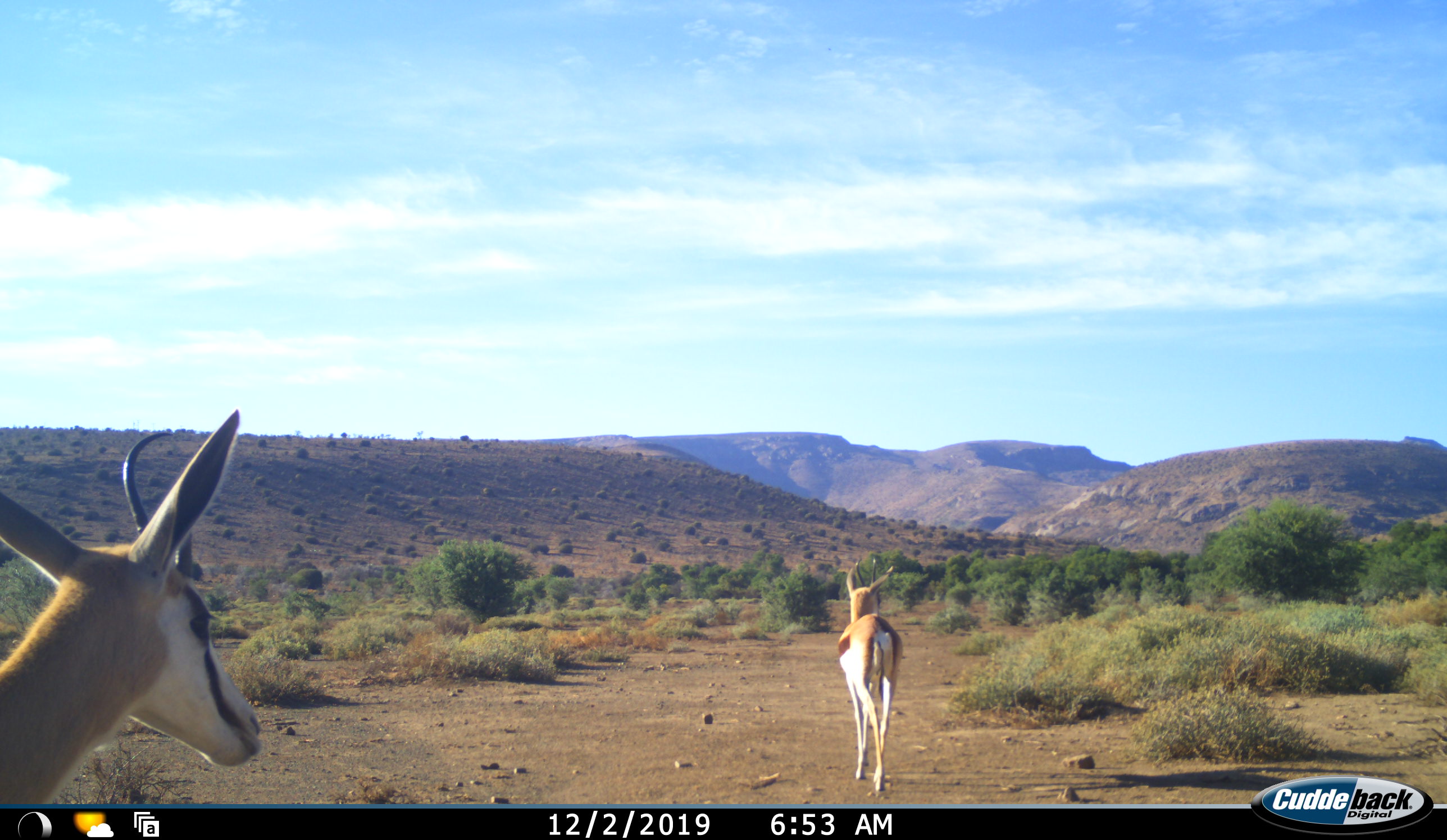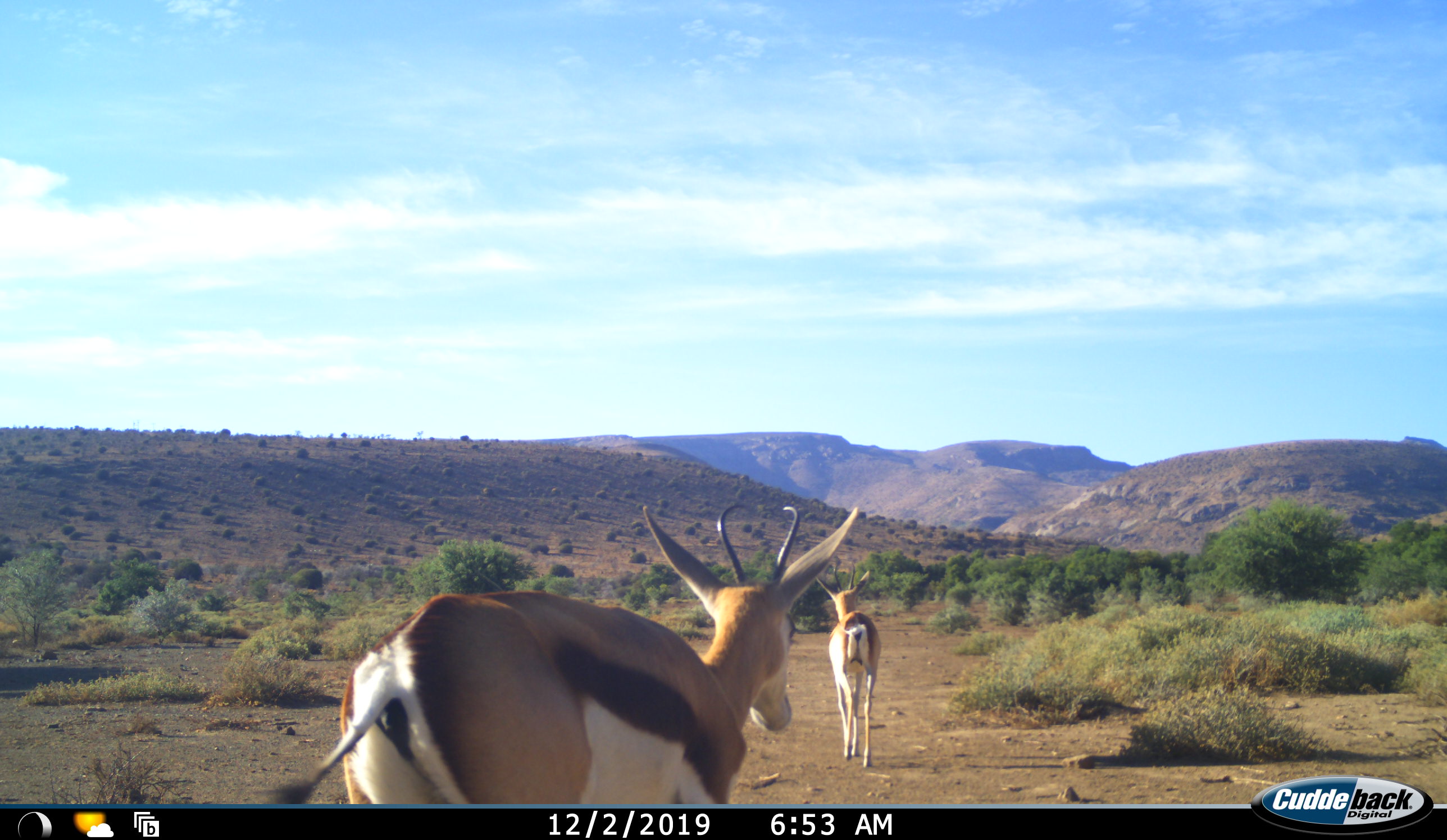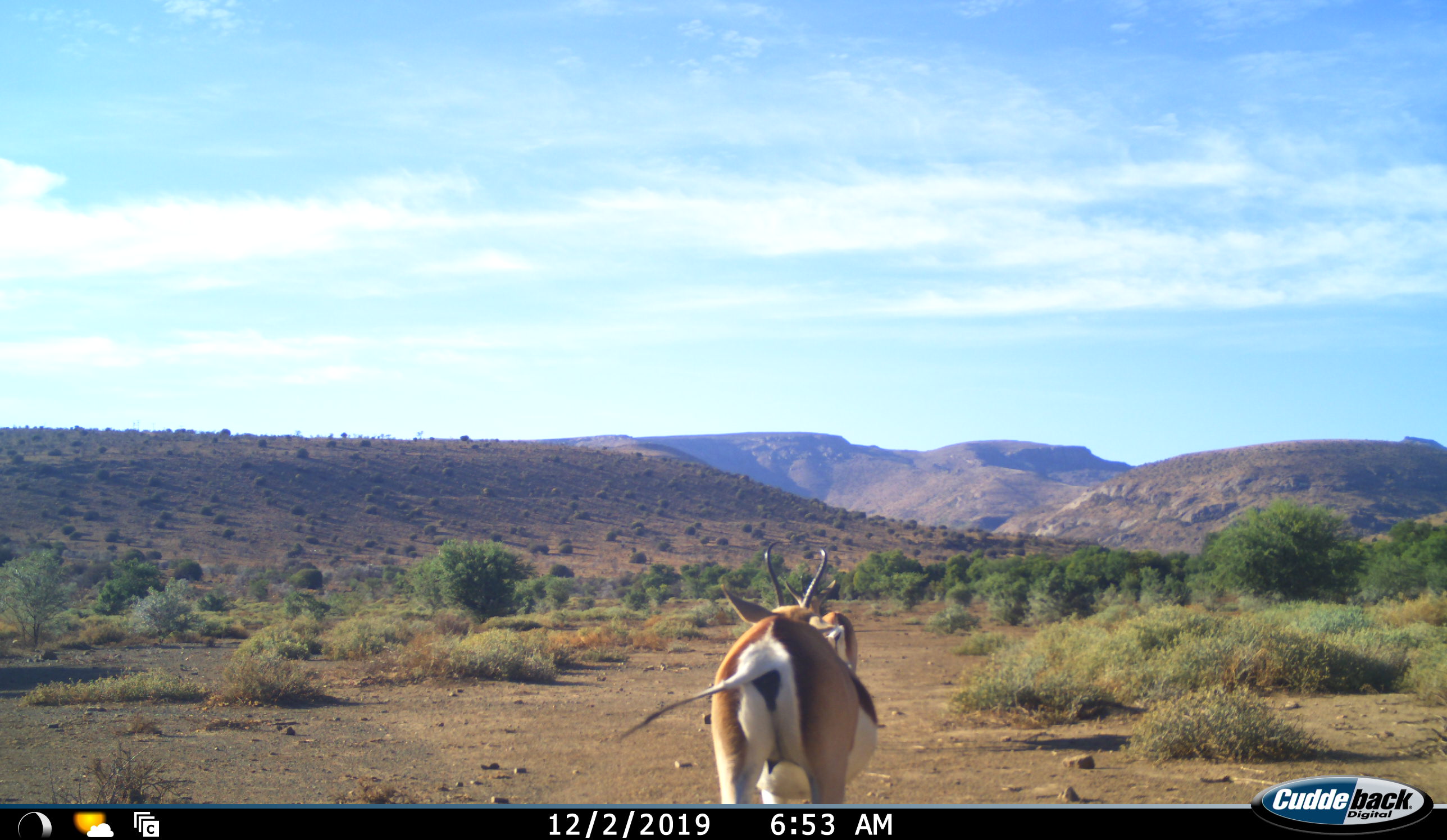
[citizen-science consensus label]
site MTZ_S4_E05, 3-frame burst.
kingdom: Animalia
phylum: Chordata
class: Mammalia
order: Artiodactyla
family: Bovidae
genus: Antidorcas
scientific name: Antidorcas marsupialis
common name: springbok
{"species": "springbok (Antidorcas marsupialis)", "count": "2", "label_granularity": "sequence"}